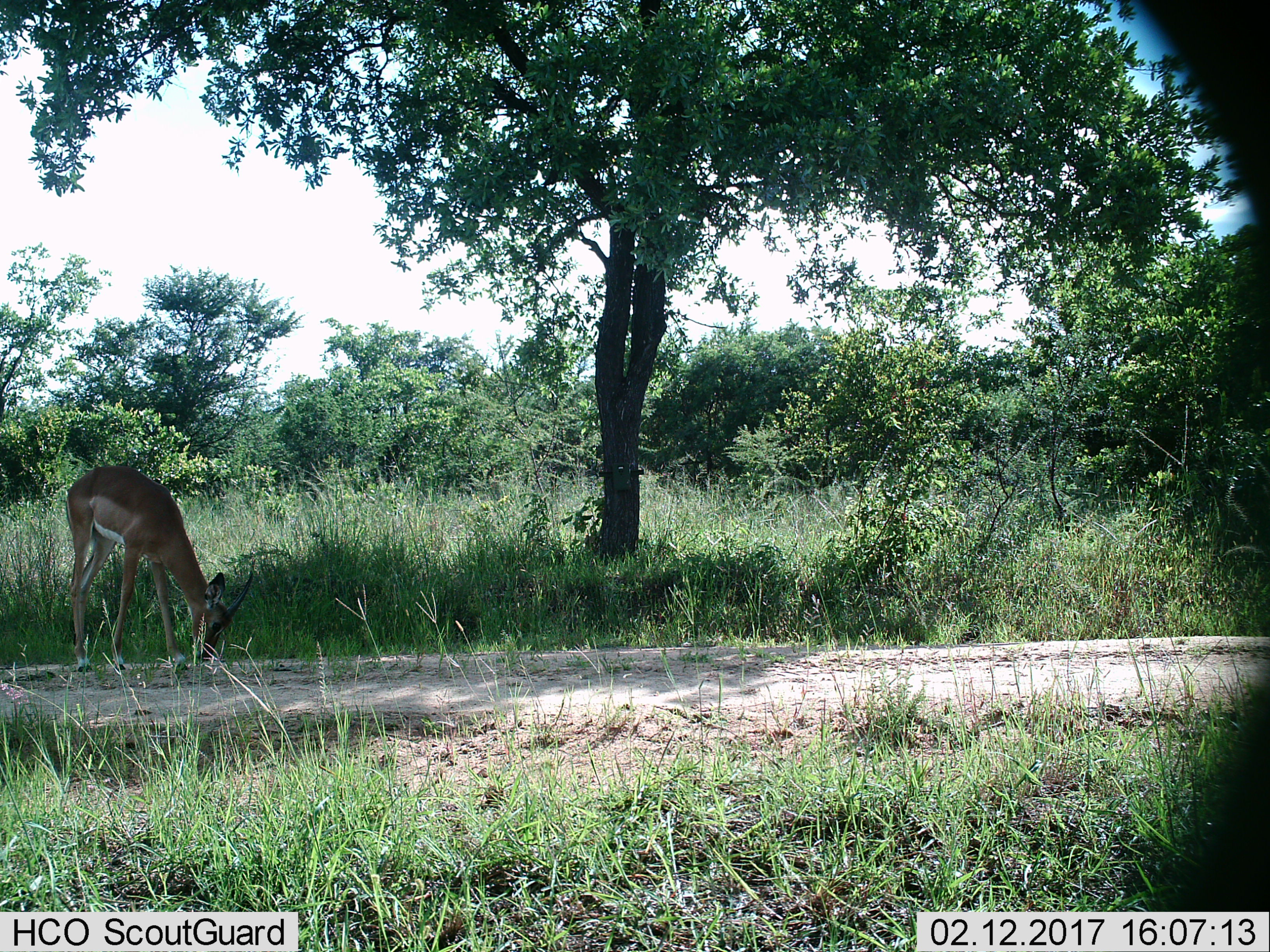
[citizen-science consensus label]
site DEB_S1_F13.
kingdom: Animalia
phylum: Chordata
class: Mammalia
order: Artiodactyla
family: Bovidae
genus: Aepyceros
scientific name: Aepyceros melampus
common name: impala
Impala (Aepyceros melampus), count 1. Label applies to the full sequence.